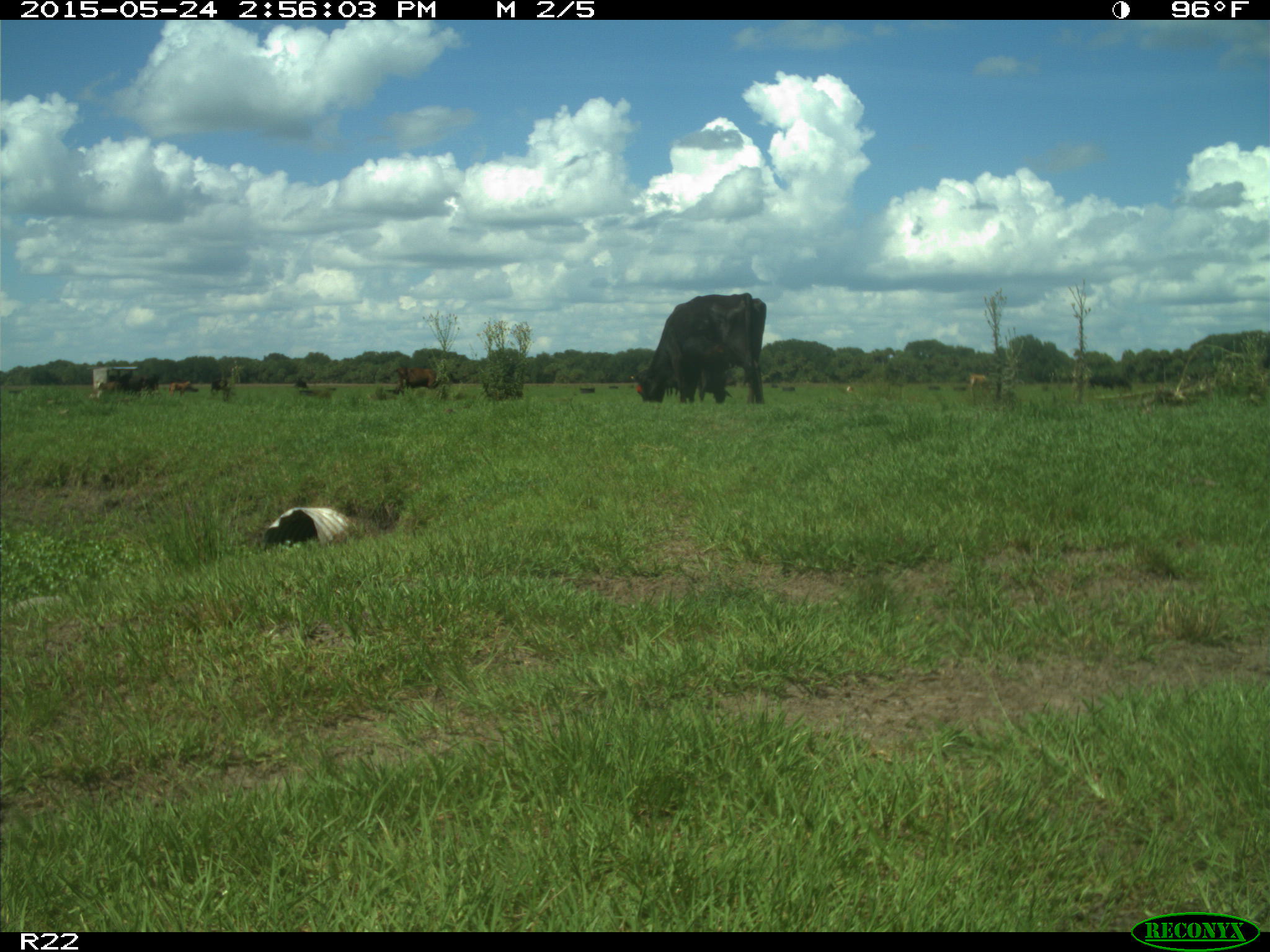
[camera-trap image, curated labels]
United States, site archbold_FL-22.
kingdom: Animalia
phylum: Chordata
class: Mammalia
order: Artiodactyla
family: Bovidae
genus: Bos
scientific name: Bos taurus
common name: domestic cow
Bos taurus (domestic cow).